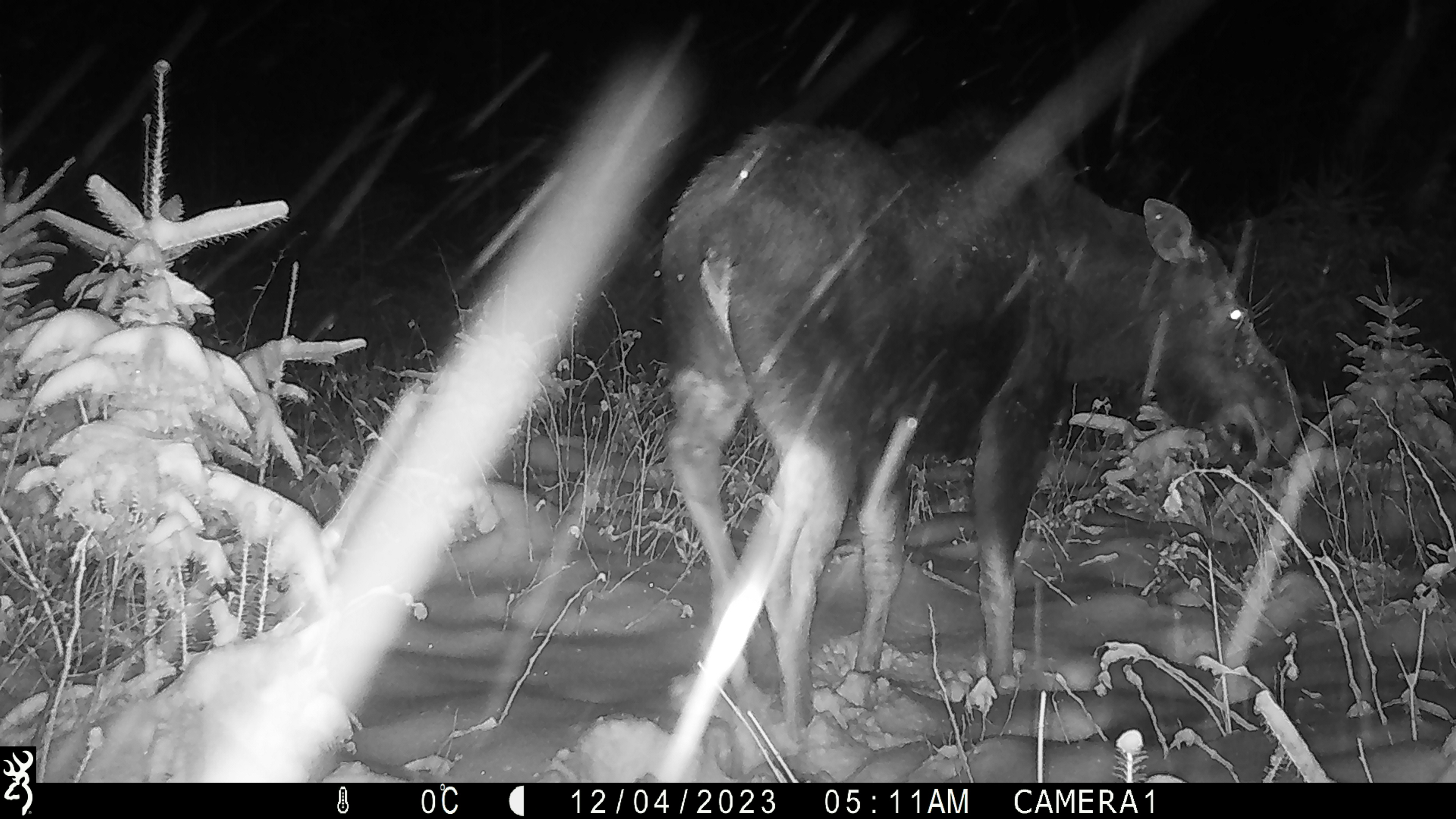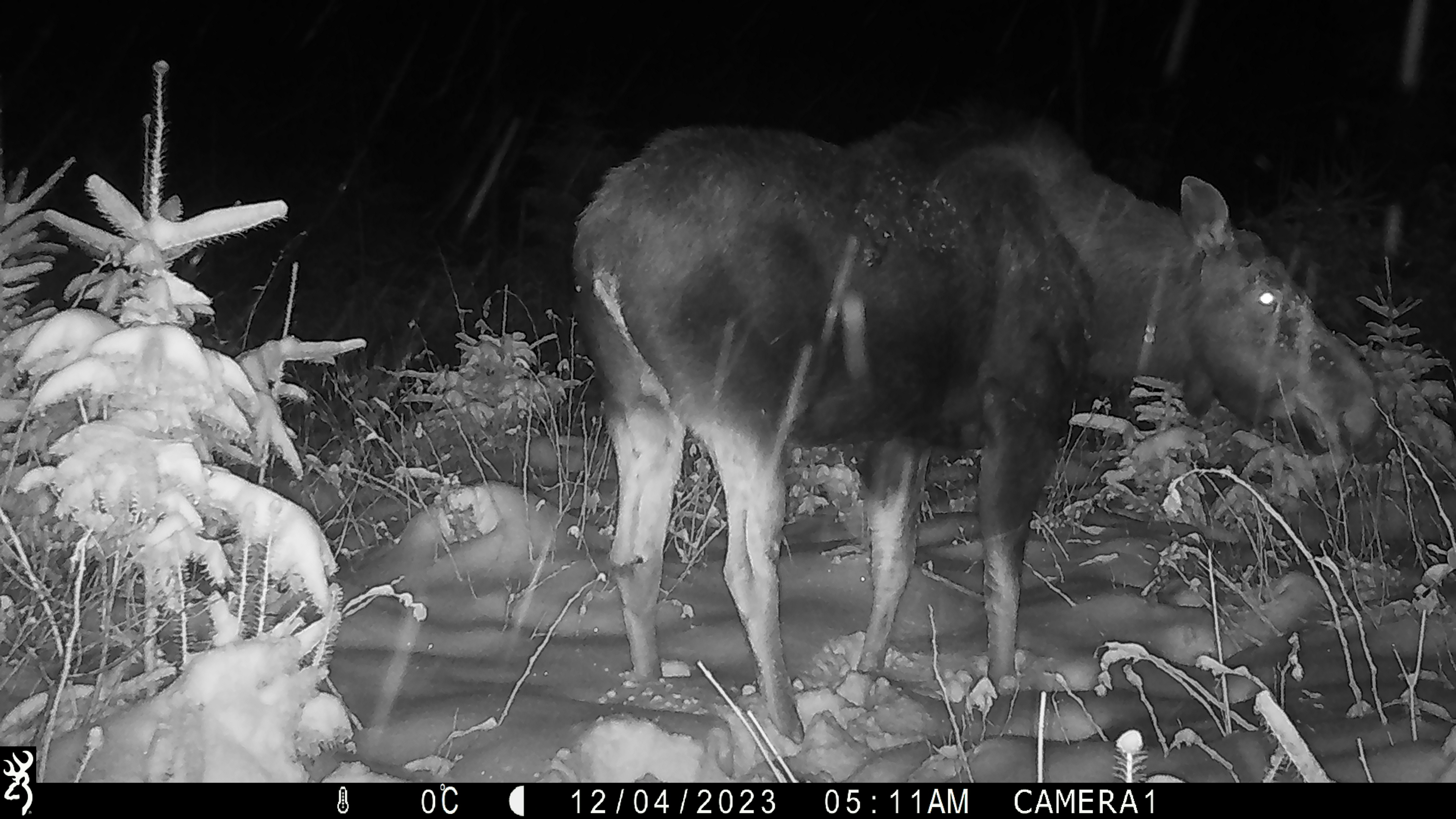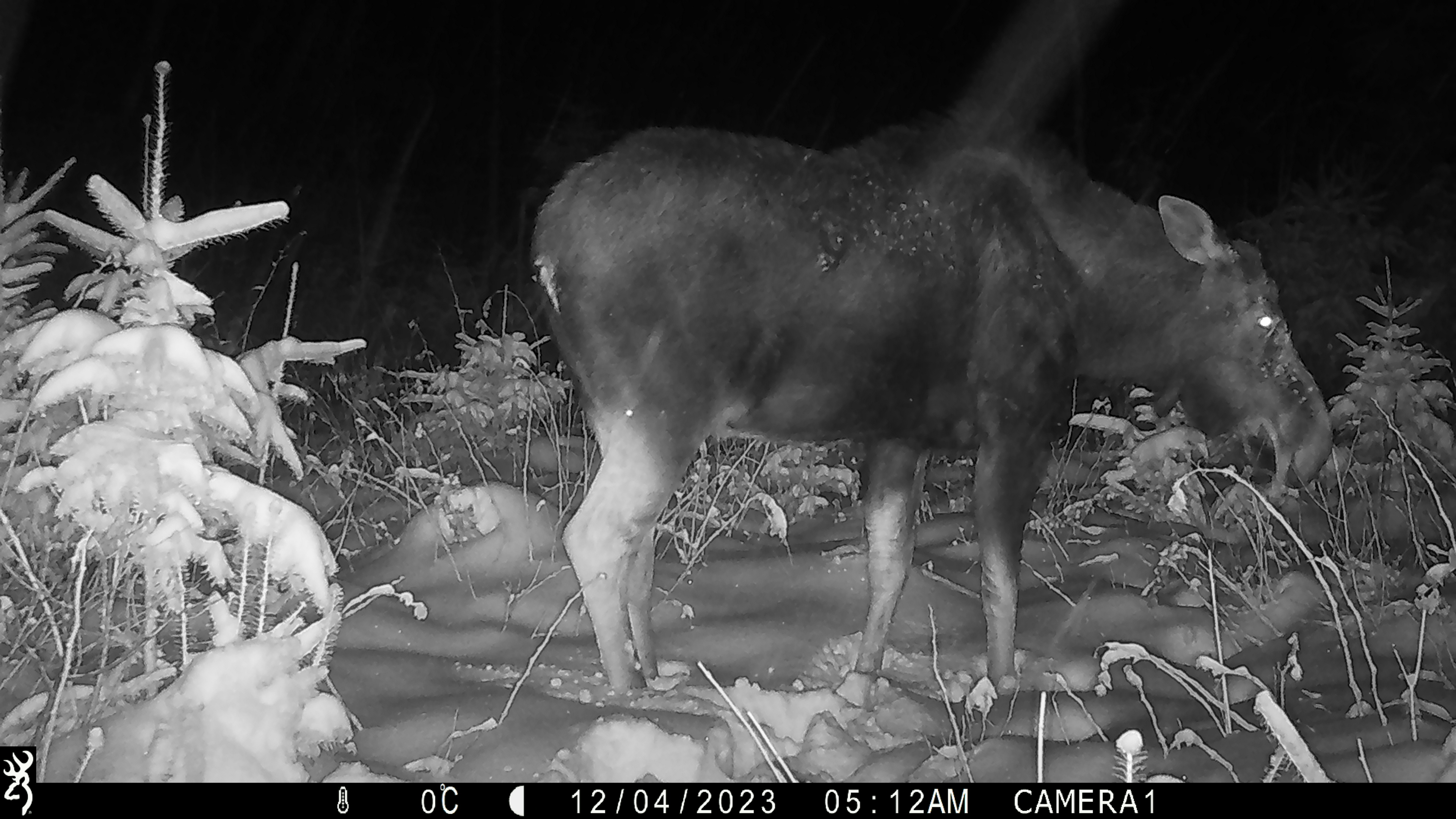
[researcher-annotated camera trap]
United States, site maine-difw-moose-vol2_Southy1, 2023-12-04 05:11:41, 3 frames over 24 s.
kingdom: Animalia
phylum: Chordata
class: Mammalia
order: Artiodactyla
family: Cervidae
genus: Alces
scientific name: Alces alces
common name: moose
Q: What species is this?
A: Moose (Alces alces).